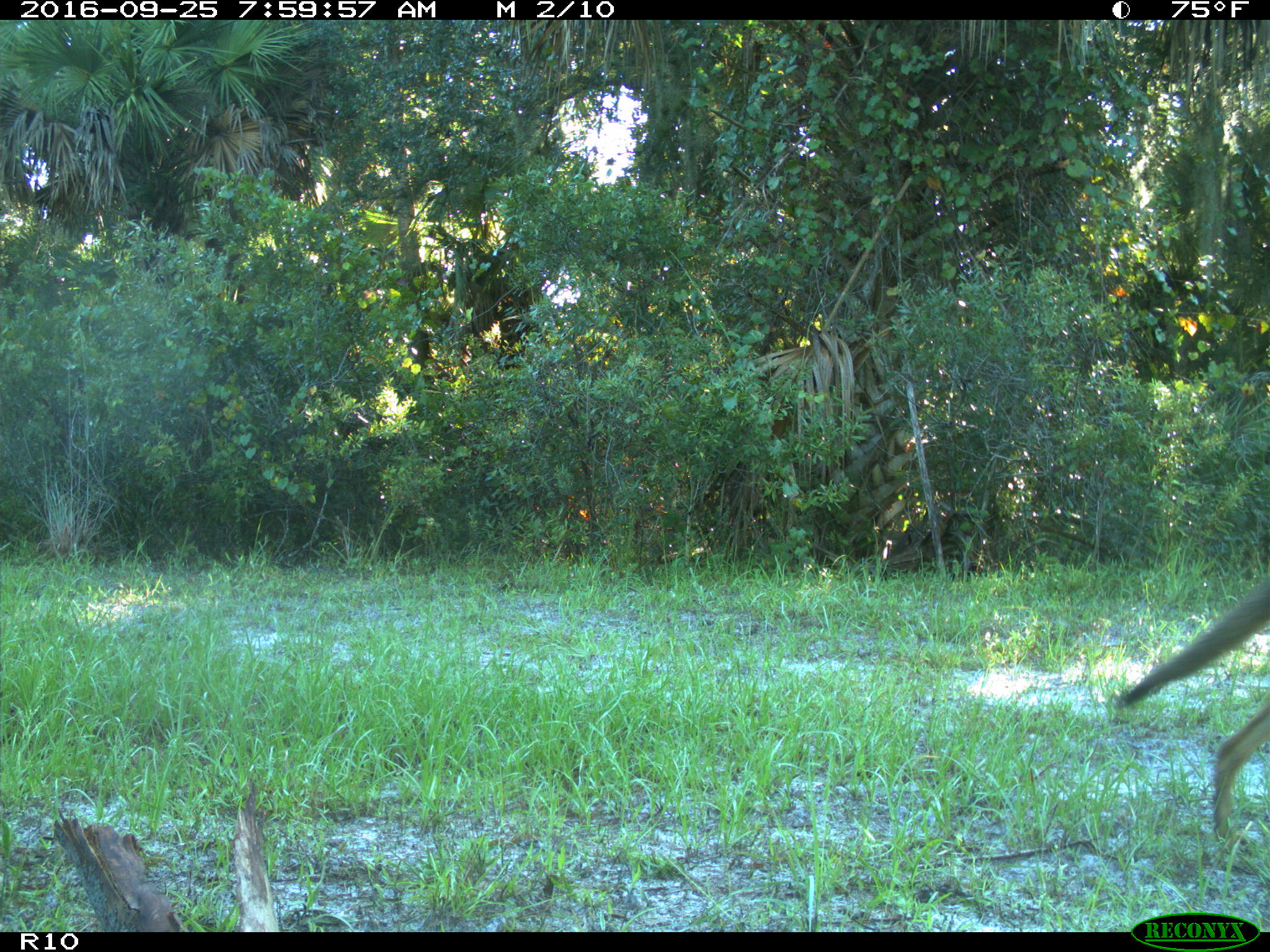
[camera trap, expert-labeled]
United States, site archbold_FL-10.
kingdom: Animalia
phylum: Chordata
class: Mammalia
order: Carnivora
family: Canidae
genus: Canis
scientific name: Canis latrans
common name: coyote